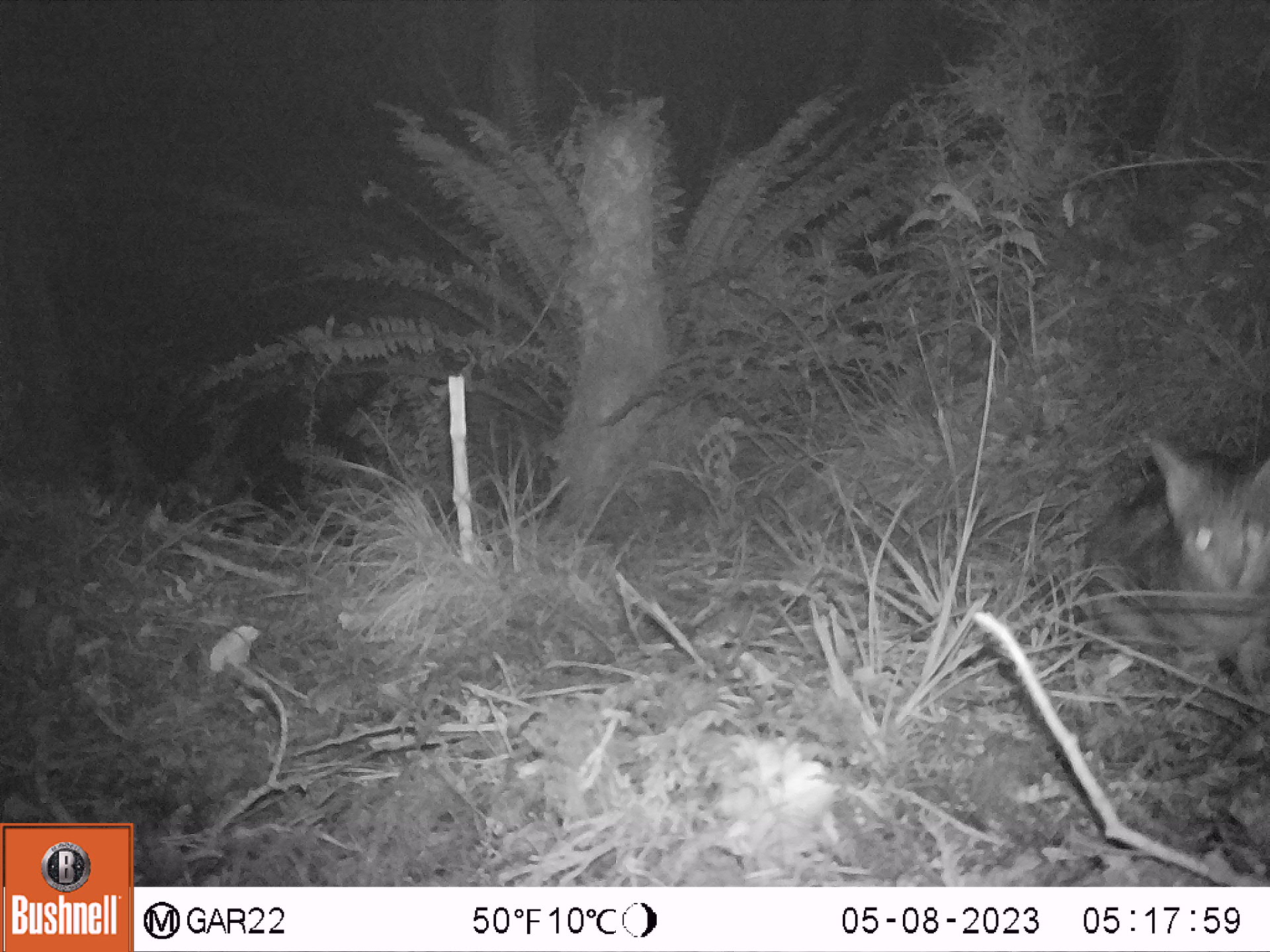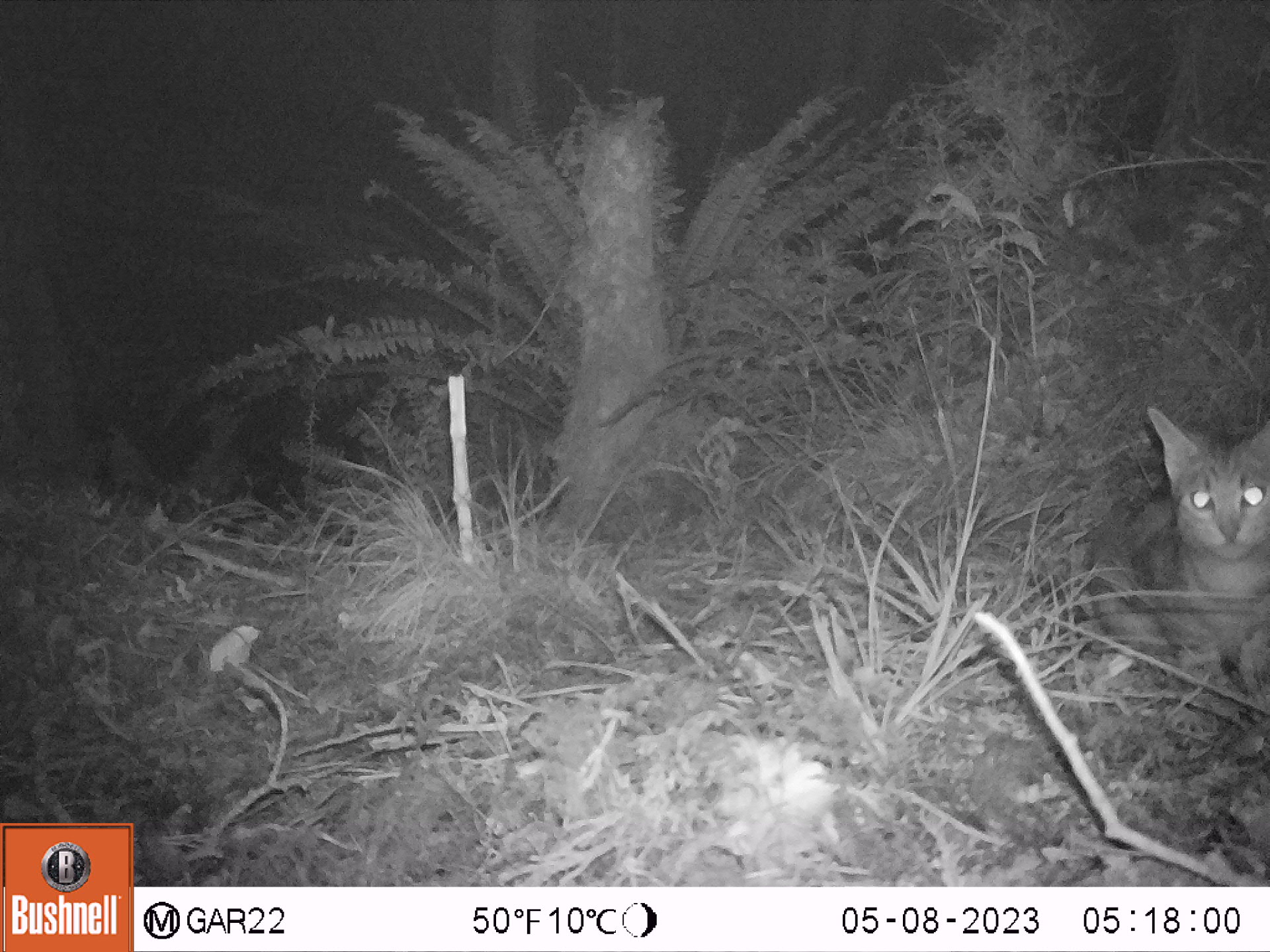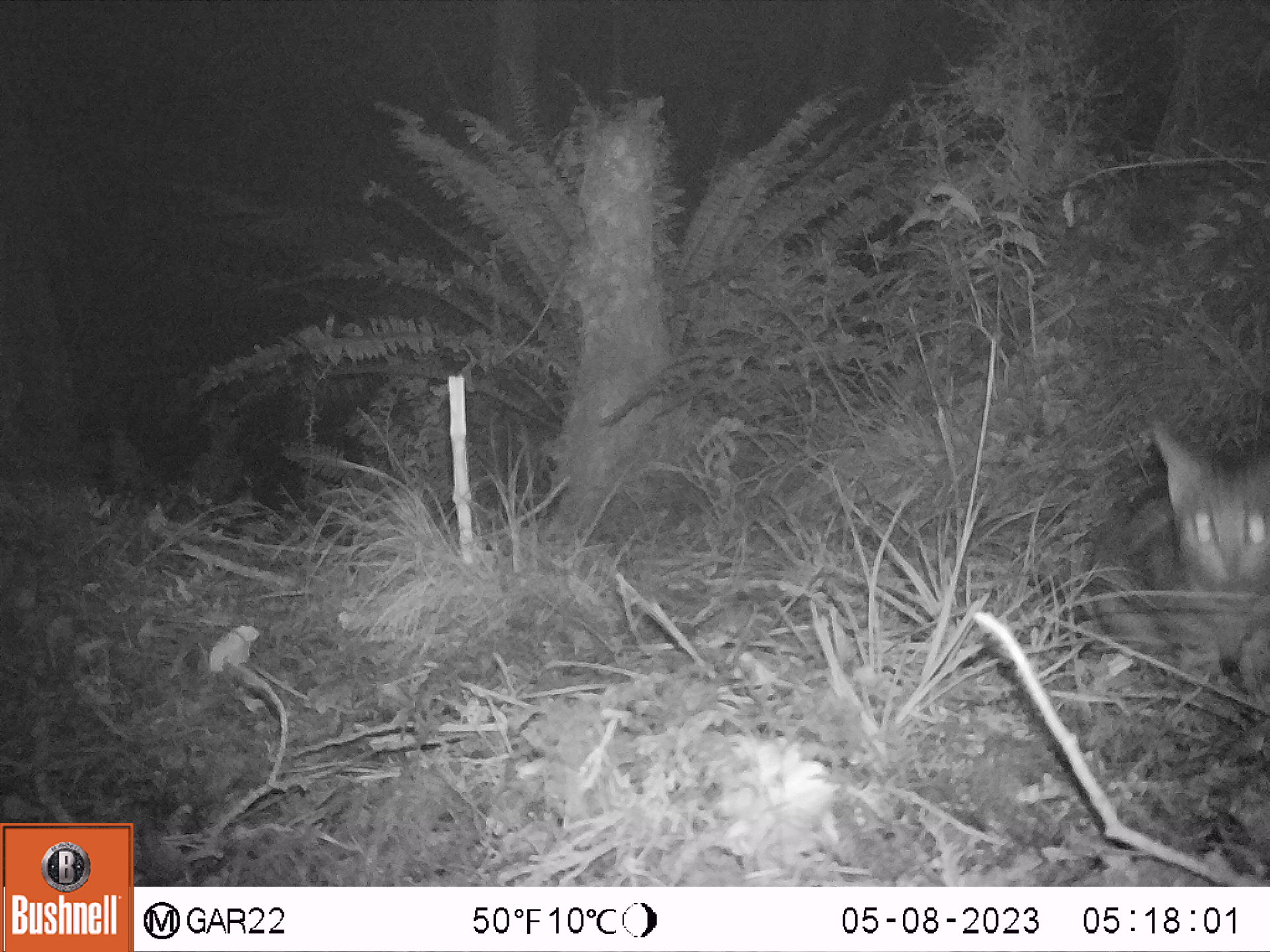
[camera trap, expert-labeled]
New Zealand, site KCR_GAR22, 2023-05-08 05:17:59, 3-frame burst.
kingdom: Animalia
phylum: Chordata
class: Mammalia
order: Carnivora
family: Felidae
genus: Felis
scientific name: Felis catus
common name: domestic cat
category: cat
Cat (domestic cat) (Felis catus).